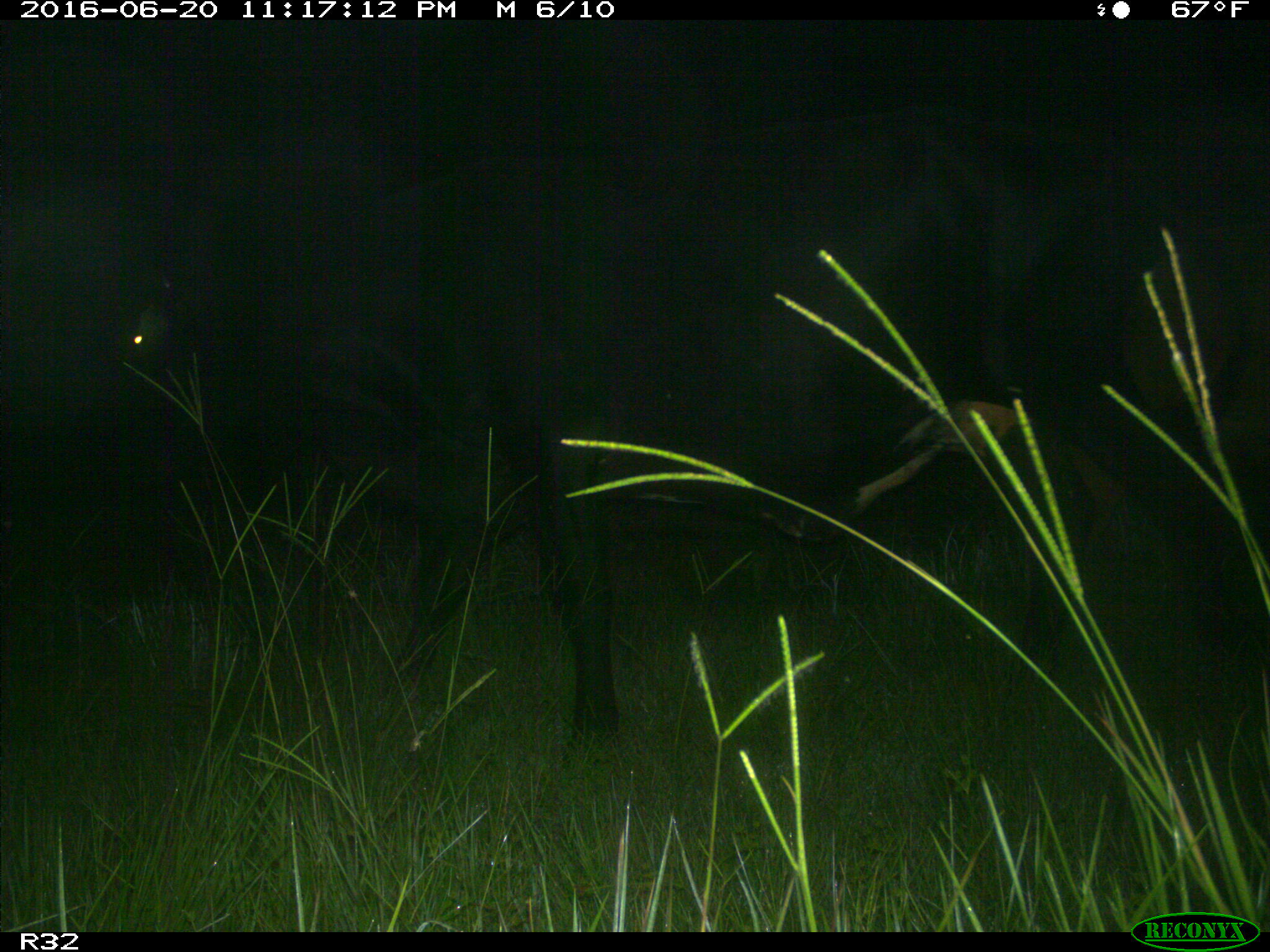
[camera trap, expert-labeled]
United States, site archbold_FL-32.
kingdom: Animalia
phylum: Chordata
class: Mammalia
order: Artiodactyla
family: Bovidae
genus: Bos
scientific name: Bos taurus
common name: domestic cow